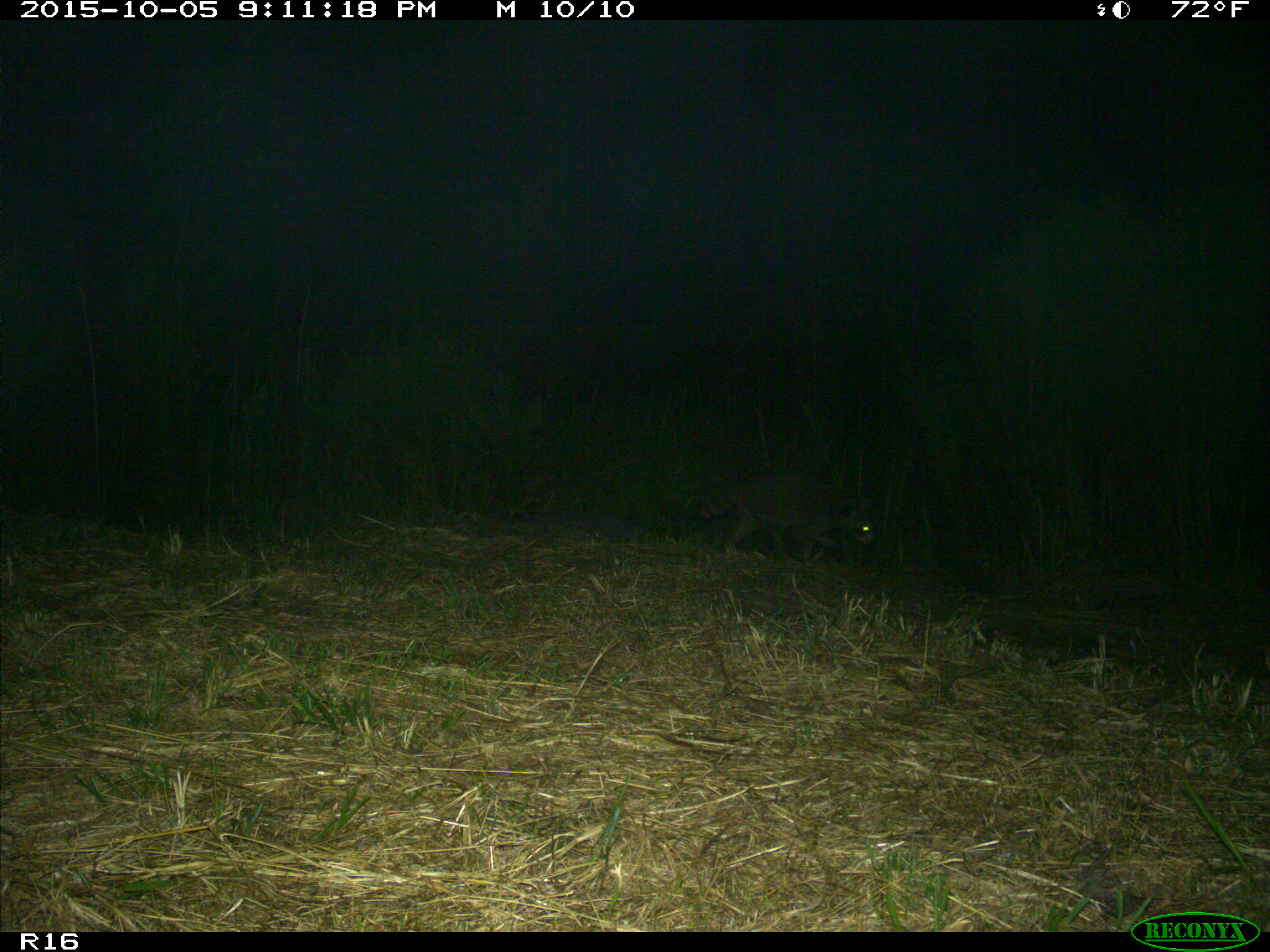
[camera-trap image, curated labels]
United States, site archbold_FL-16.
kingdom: Animalia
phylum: Chordata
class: Mammalia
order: Carnivora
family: Procyonidae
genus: Procyon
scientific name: Procyon lotor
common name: common raccoon